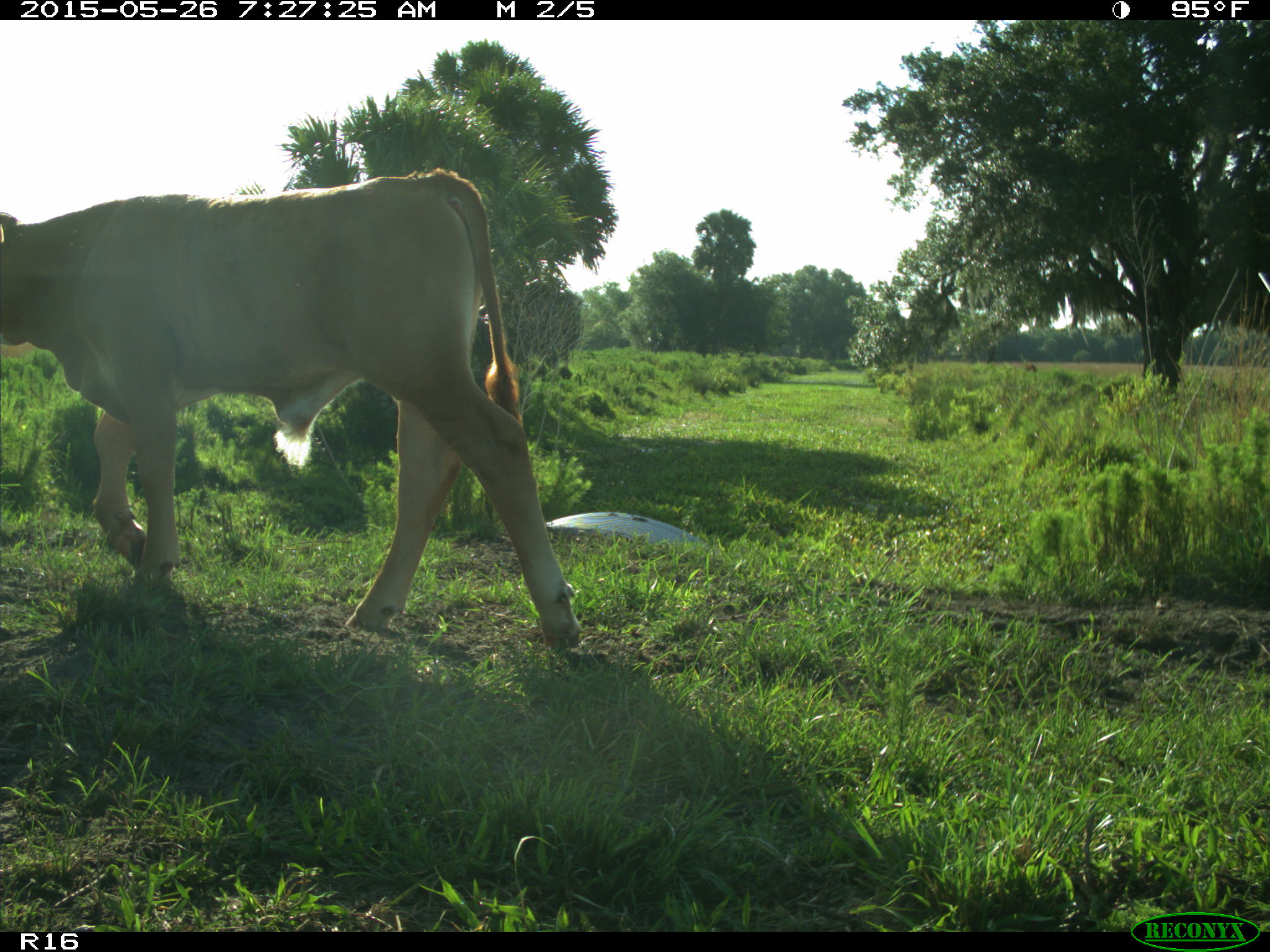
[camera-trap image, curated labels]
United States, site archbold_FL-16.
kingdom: Animalia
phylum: Chordata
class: Mammalia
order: Artiodactyla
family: Bovidae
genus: Bos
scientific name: Bos taurus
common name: domestic cow